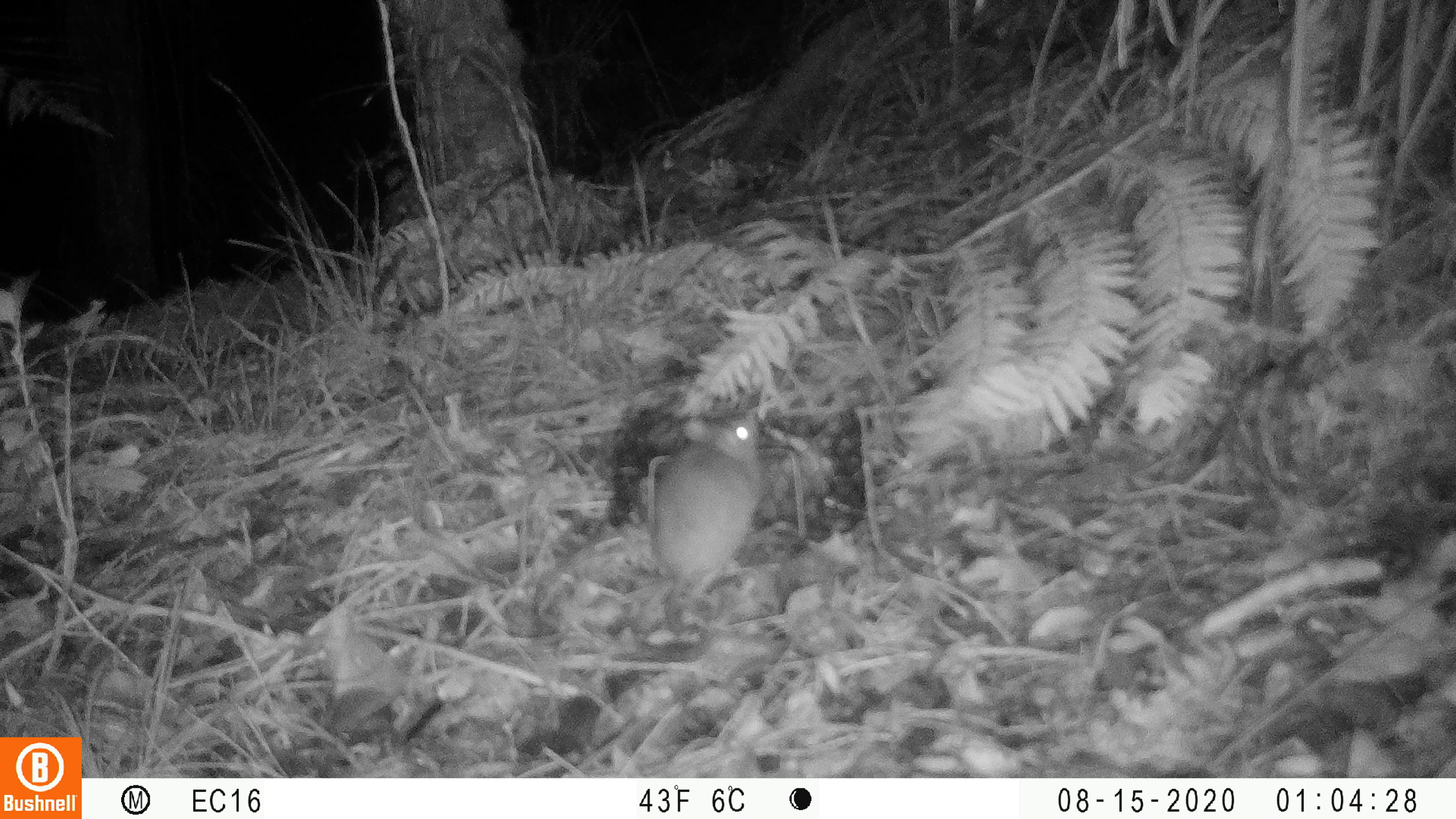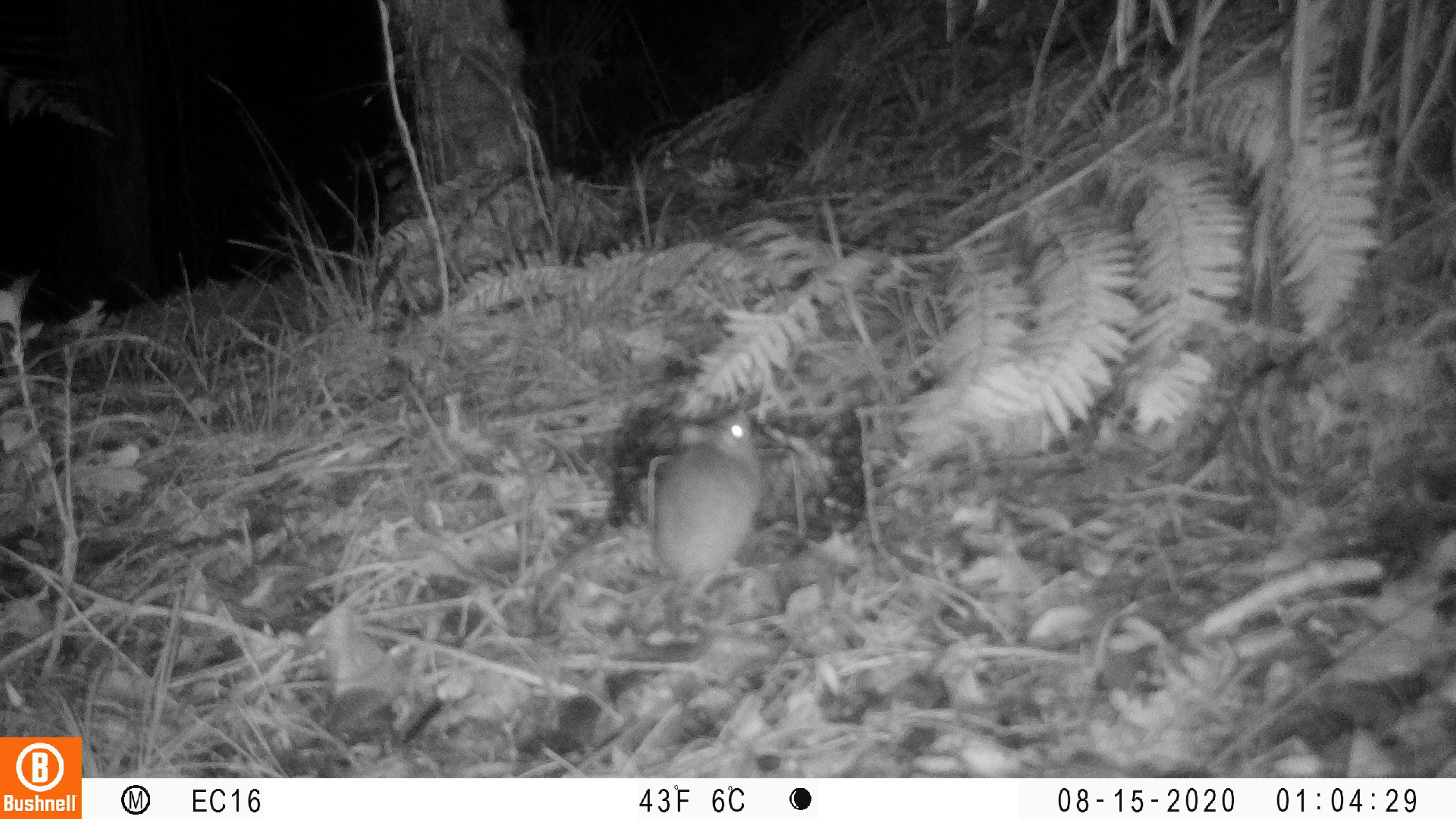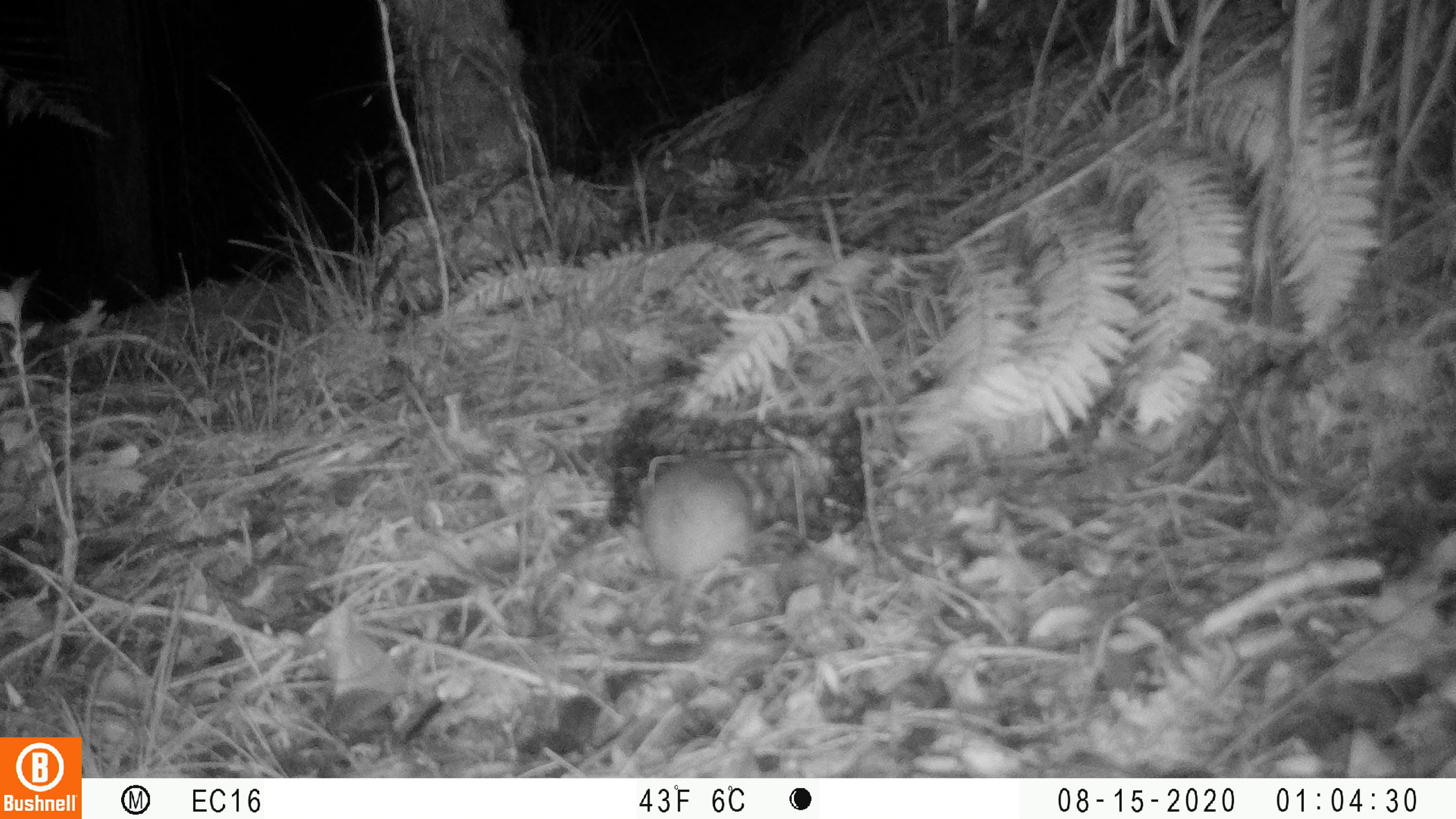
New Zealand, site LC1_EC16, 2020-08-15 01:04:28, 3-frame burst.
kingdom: Animalia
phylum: Chordata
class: Mammalia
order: Rodentia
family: Muridae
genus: Rattus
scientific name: Rattus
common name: rat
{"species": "rat (Rattus)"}